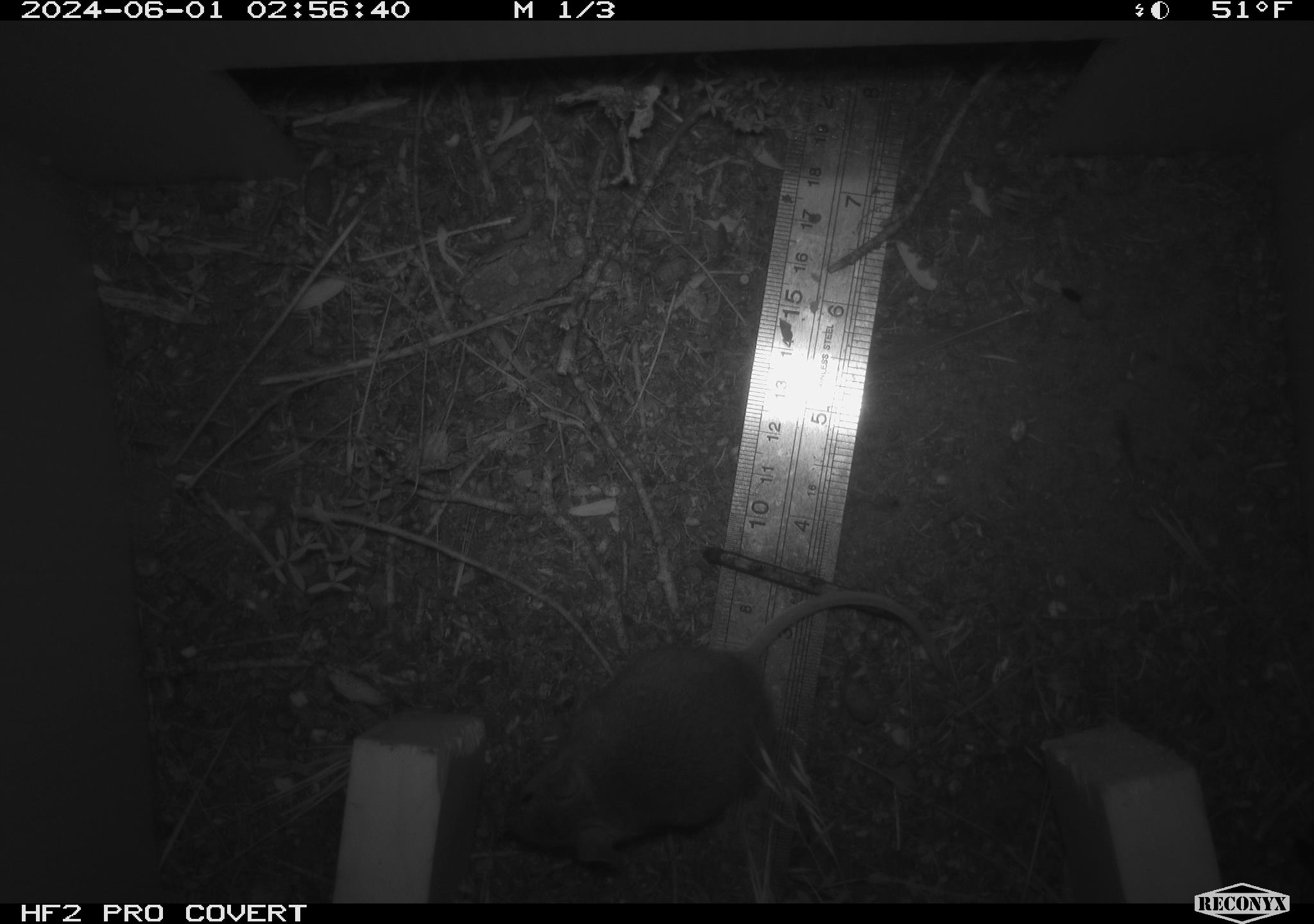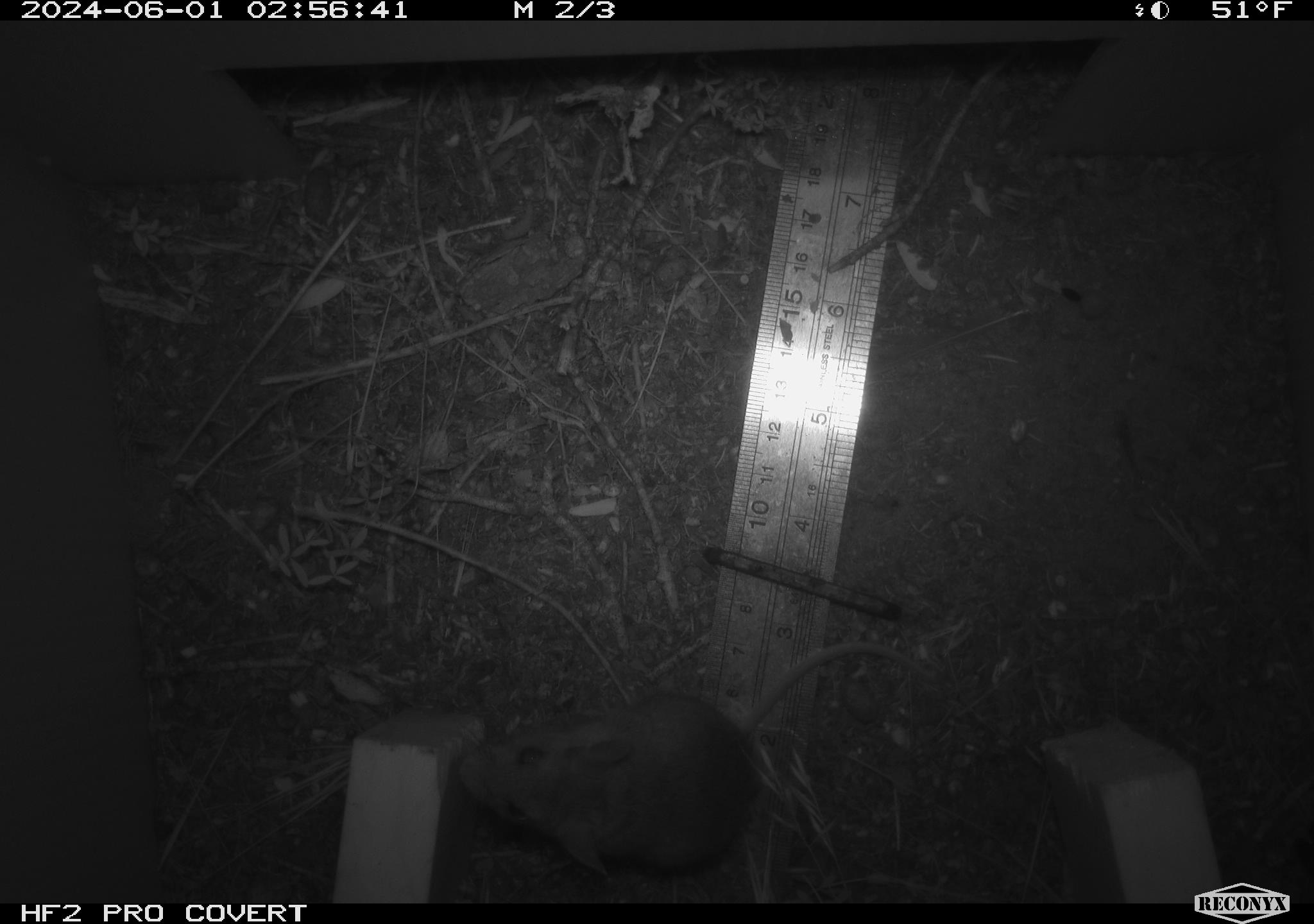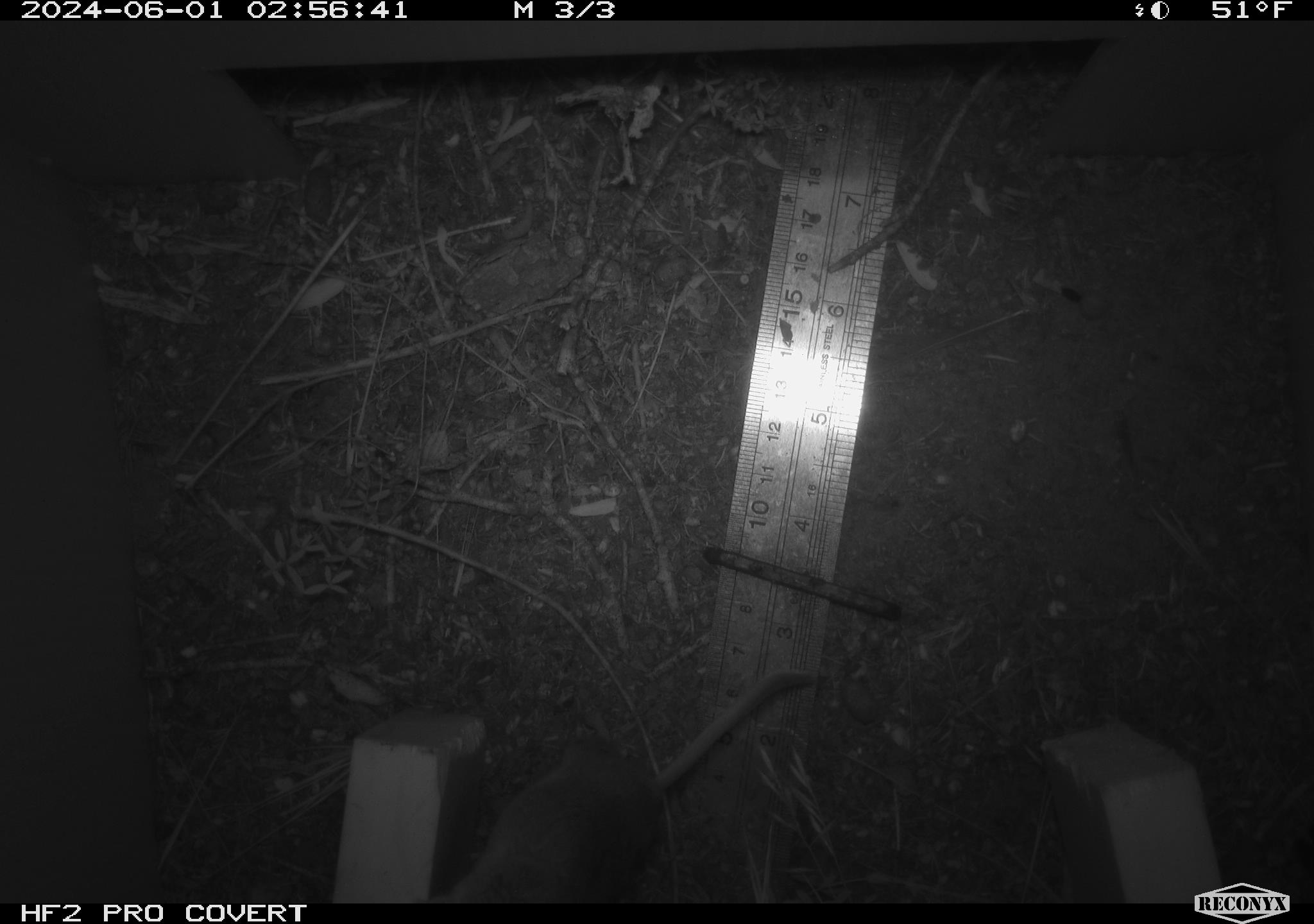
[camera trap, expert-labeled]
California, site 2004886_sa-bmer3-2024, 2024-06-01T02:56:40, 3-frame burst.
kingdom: Animalia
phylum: Chordata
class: Mammalia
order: Rodentia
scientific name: Rodentia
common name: mouse species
Mouse species (Rodentia).